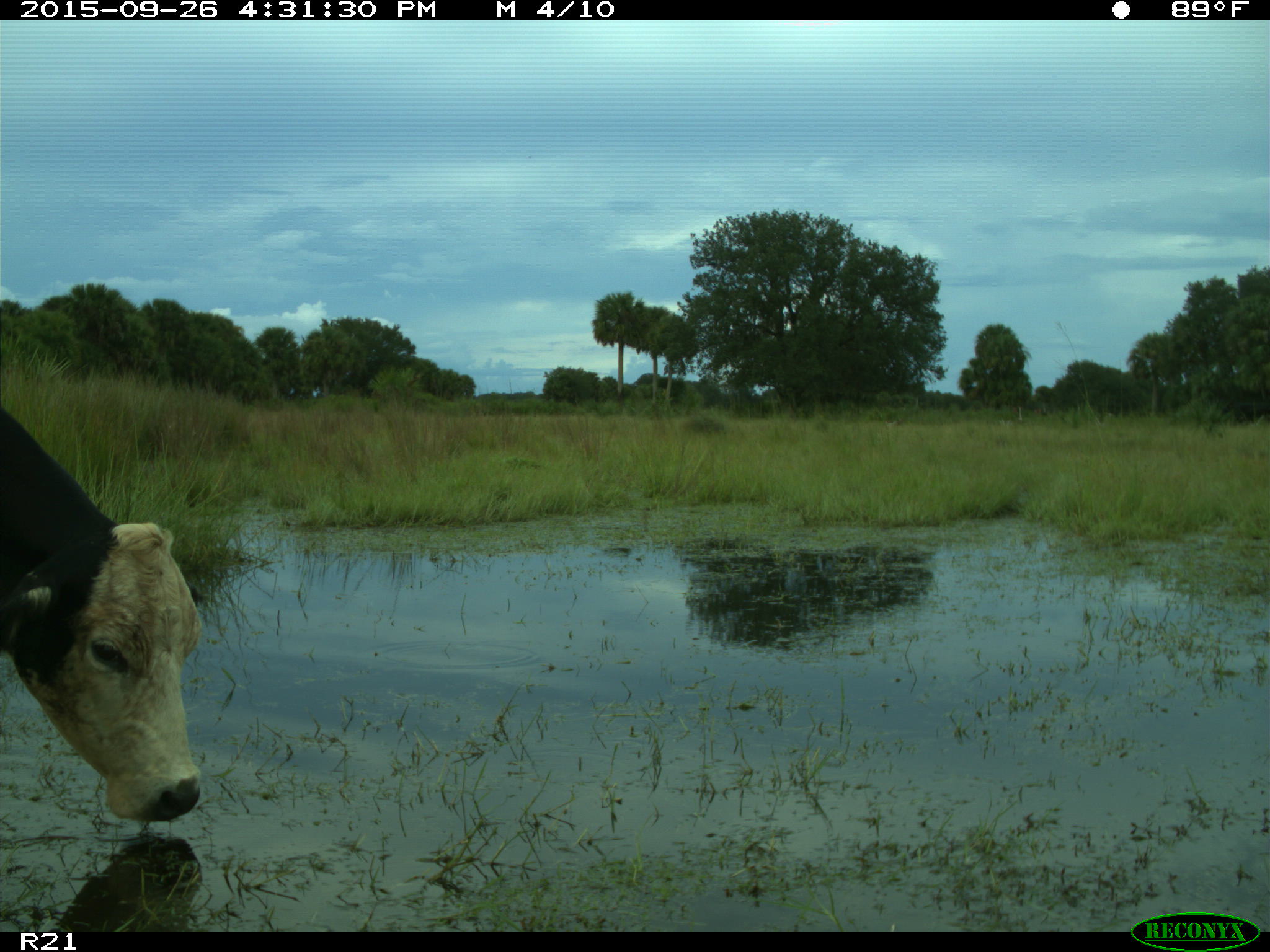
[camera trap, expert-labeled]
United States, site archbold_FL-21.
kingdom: Animalia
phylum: Chordata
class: Mammalia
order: Artiodactyla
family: Bovidae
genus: Bos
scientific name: Bos taurus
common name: domestic cow